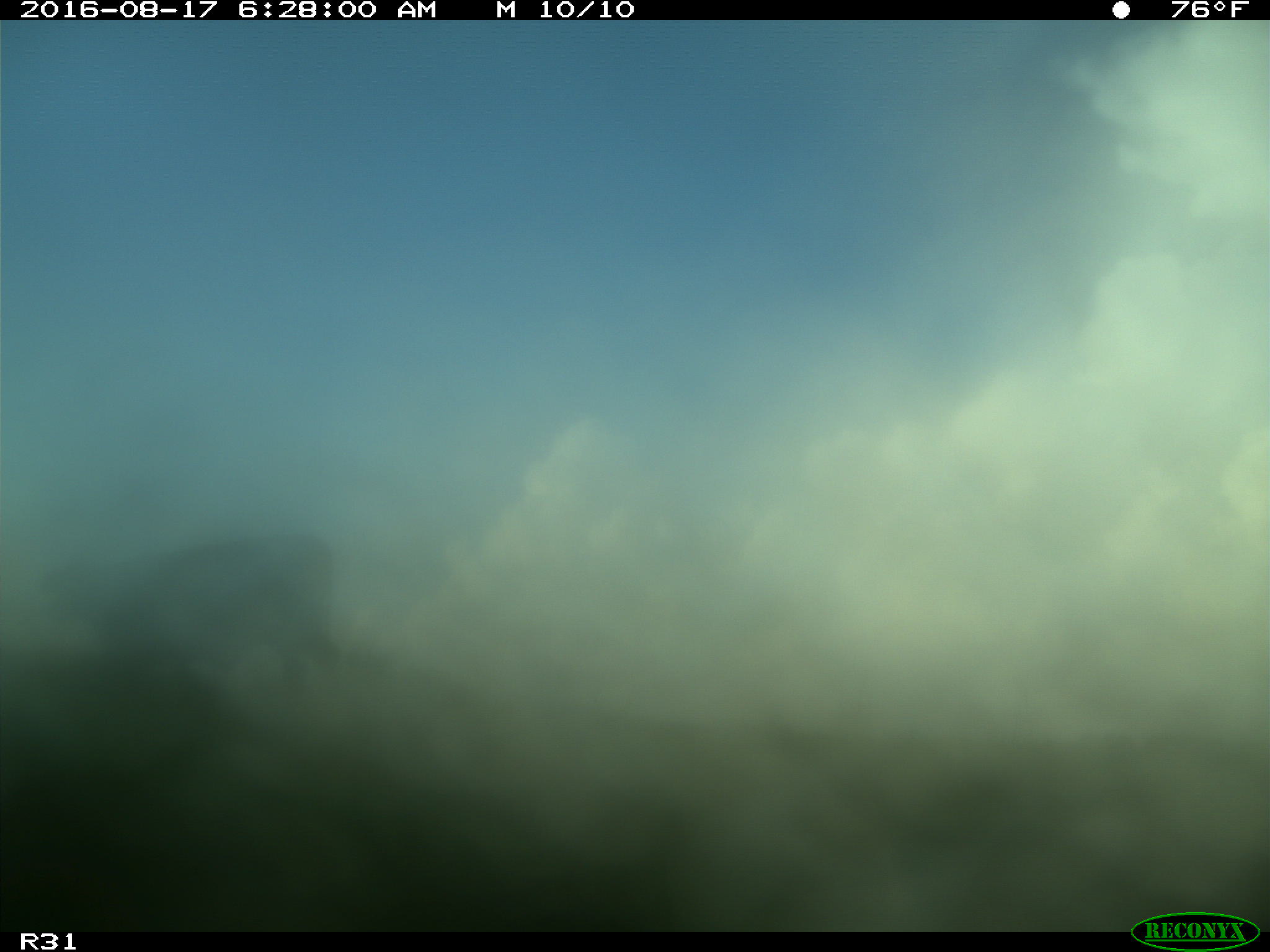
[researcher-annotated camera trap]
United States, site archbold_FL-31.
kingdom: Animalia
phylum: Chordata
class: Mammalia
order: Artiodactyla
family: Bovidae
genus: Bos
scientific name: Bos taurus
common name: domestic cow